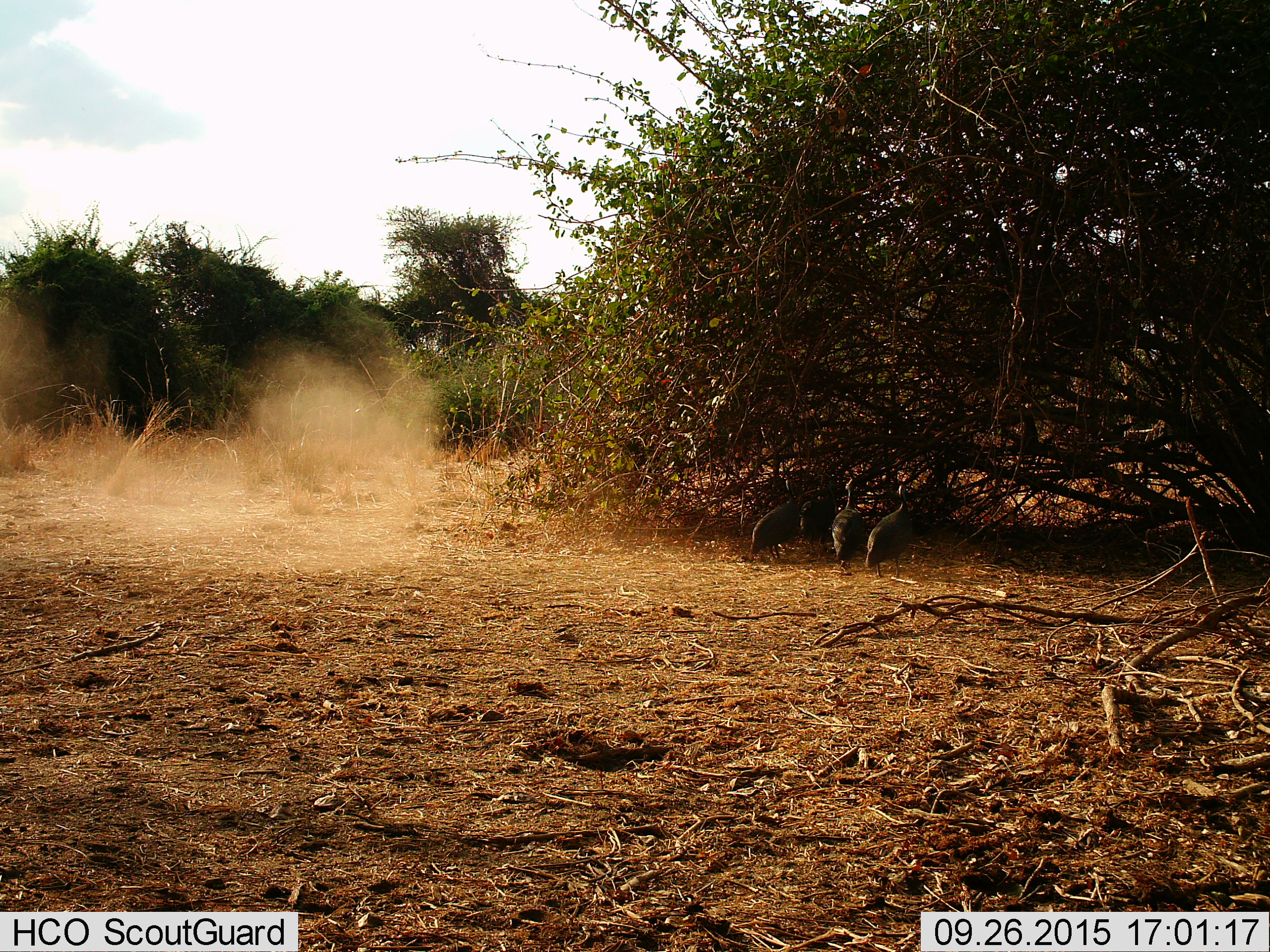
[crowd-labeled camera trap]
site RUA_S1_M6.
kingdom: Animalia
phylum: Chordata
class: Aves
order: Galliformes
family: Numididae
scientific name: Numididae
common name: guineafowl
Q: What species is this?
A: Guineafowl (Numididae).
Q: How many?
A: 4.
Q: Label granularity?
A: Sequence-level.